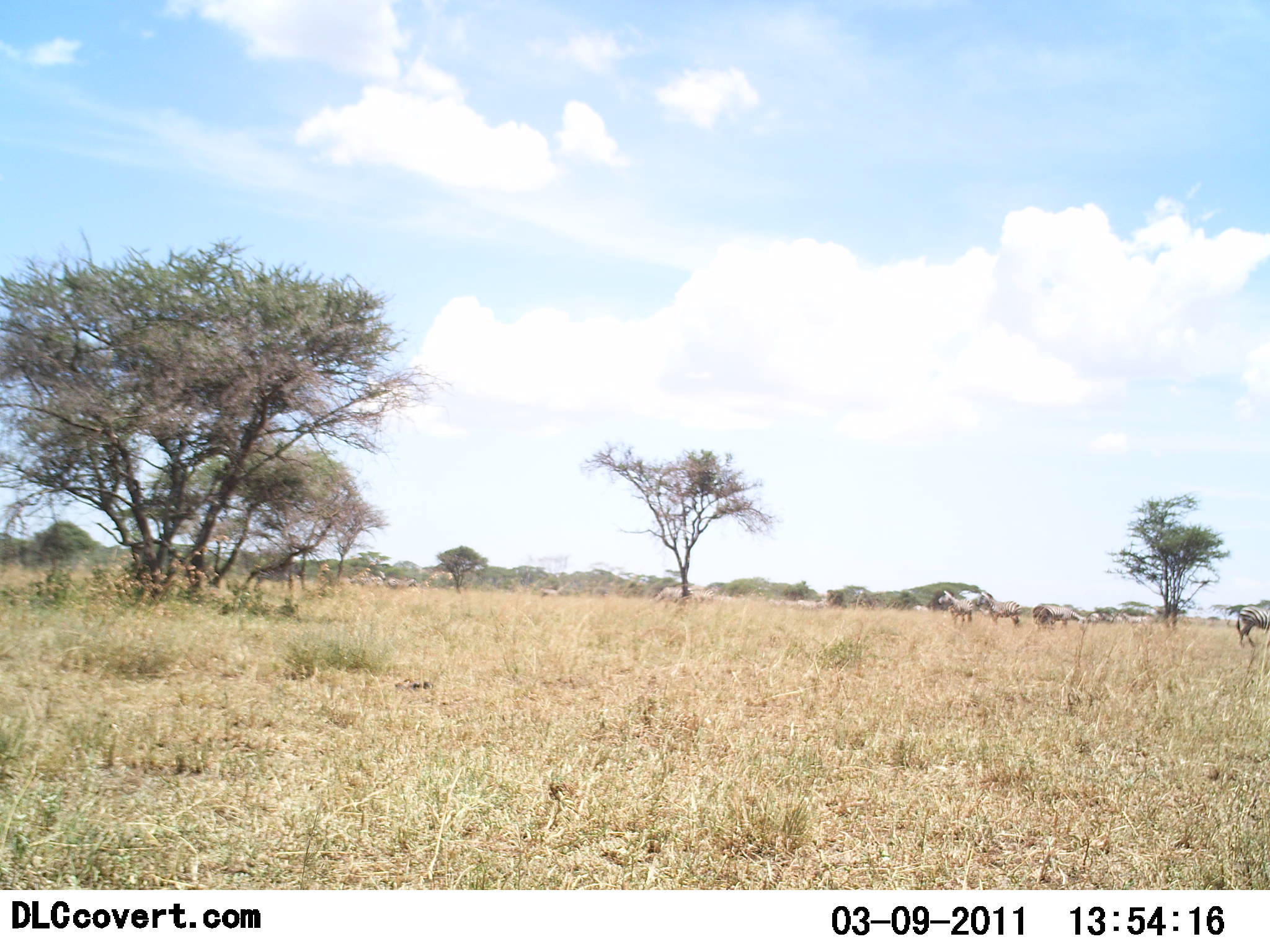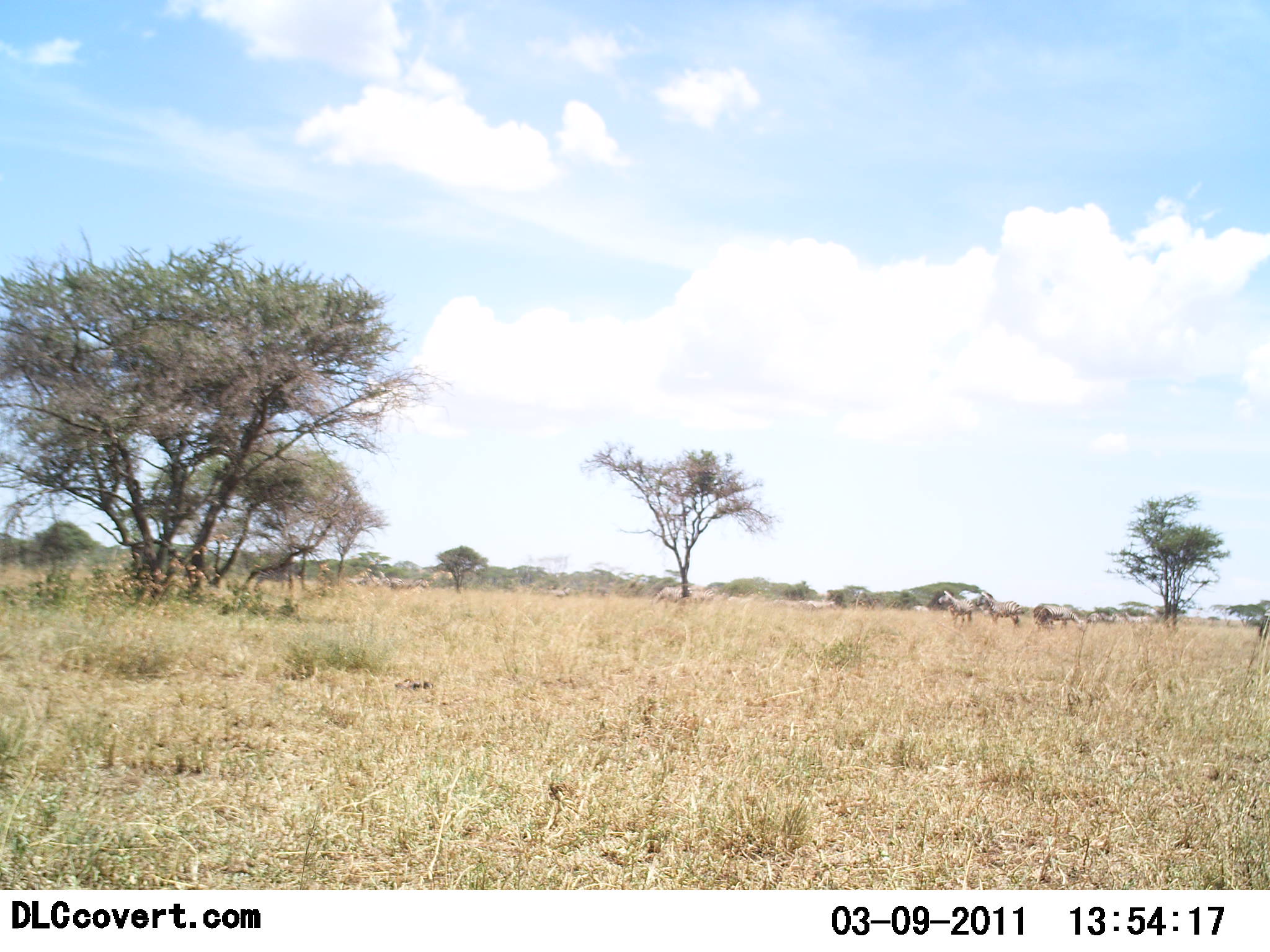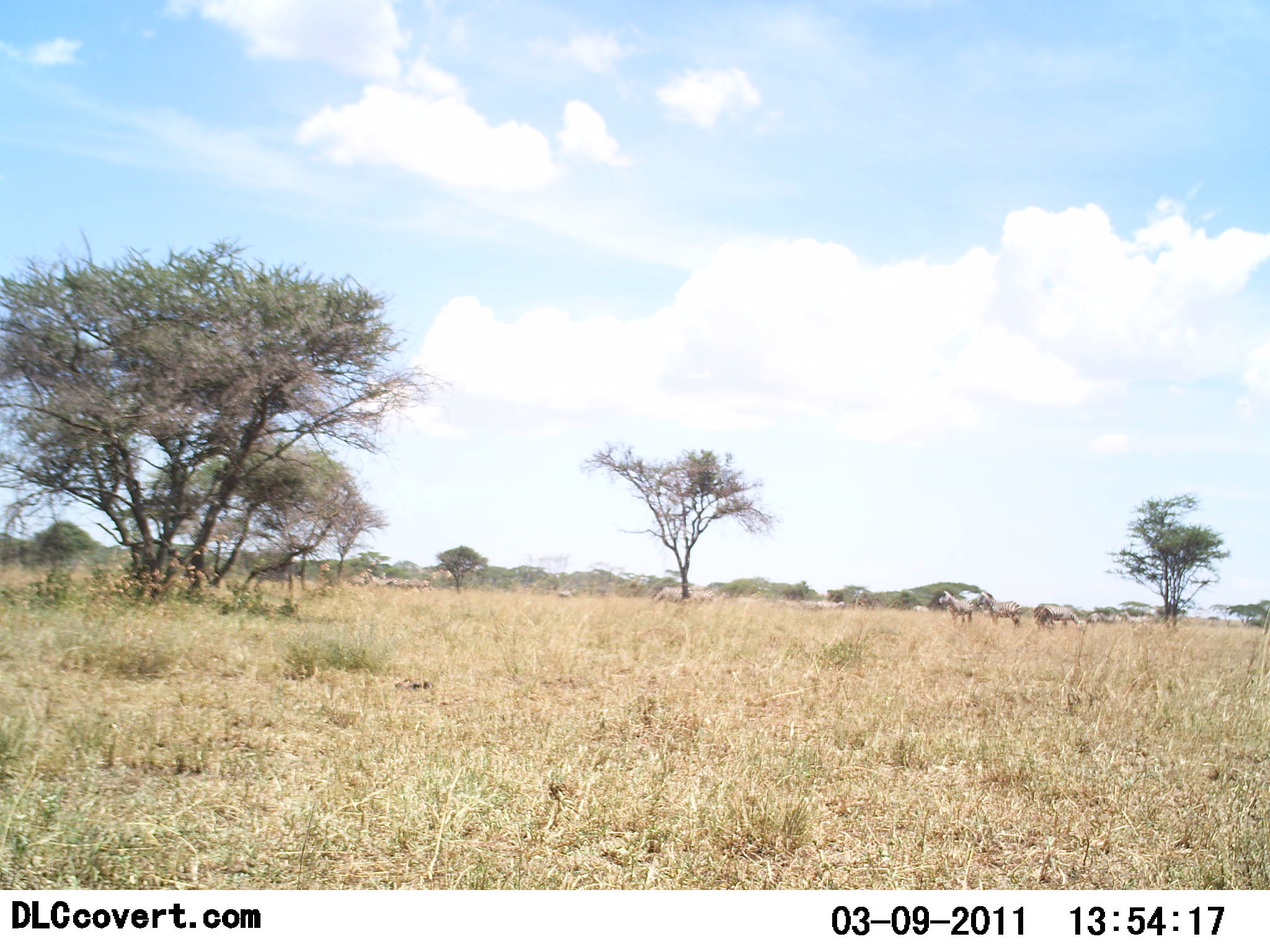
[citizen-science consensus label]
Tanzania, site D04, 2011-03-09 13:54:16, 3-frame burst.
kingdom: Animalia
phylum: Chordata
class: Mammalia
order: Perissodactyla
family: Equidae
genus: Equus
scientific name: Equus quagga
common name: plains zebra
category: zebra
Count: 4.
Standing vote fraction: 64%.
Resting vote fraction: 0%.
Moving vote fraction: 64%.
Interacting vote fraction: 0%.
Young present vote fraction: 0%.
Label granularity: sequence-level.